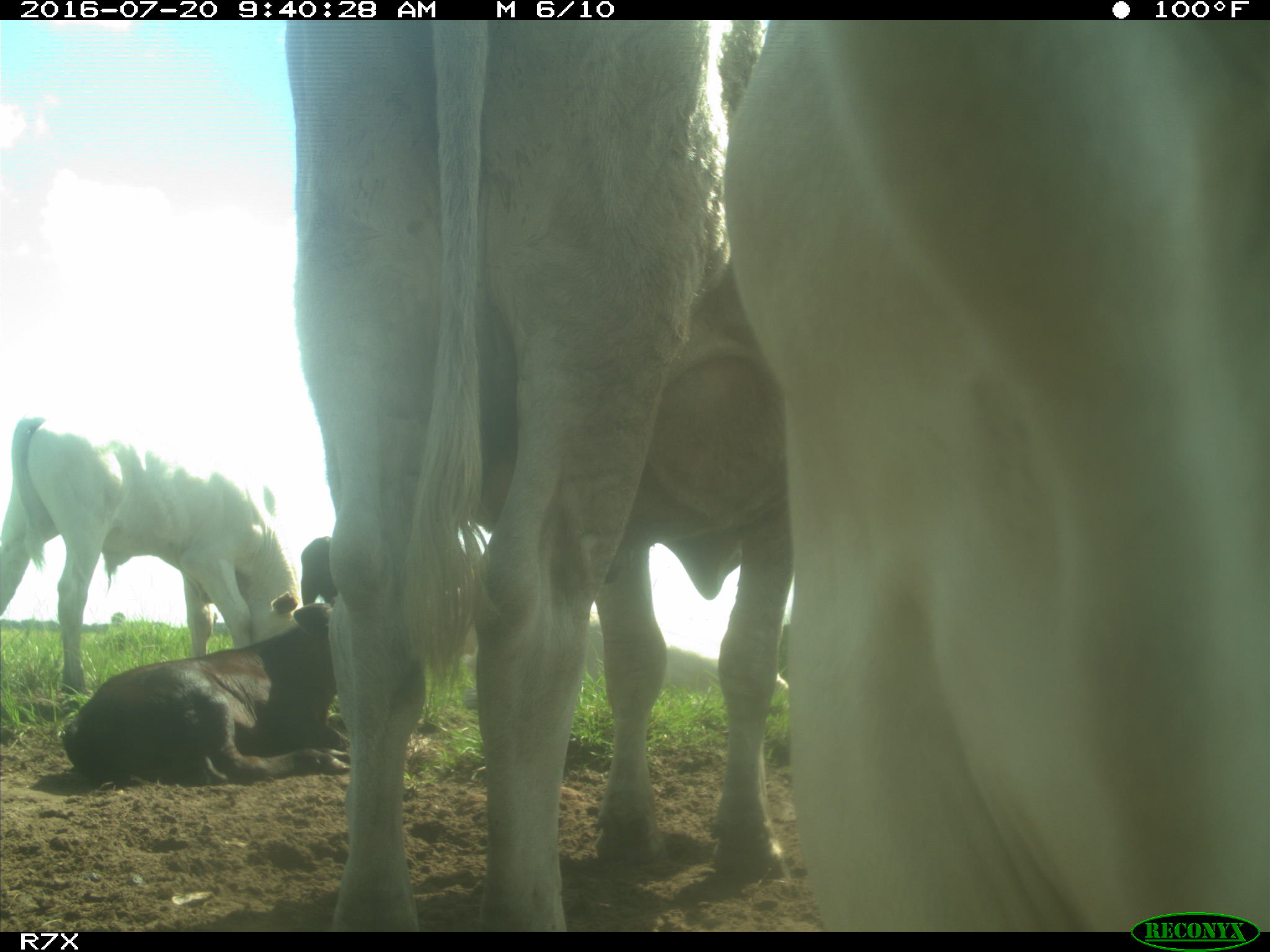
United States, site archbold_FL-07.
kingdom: Animalia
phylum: Chordata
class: Mammalia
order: Artiodactyla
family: Bovidae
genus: Bos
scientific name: Bos taurus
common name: domestic cow